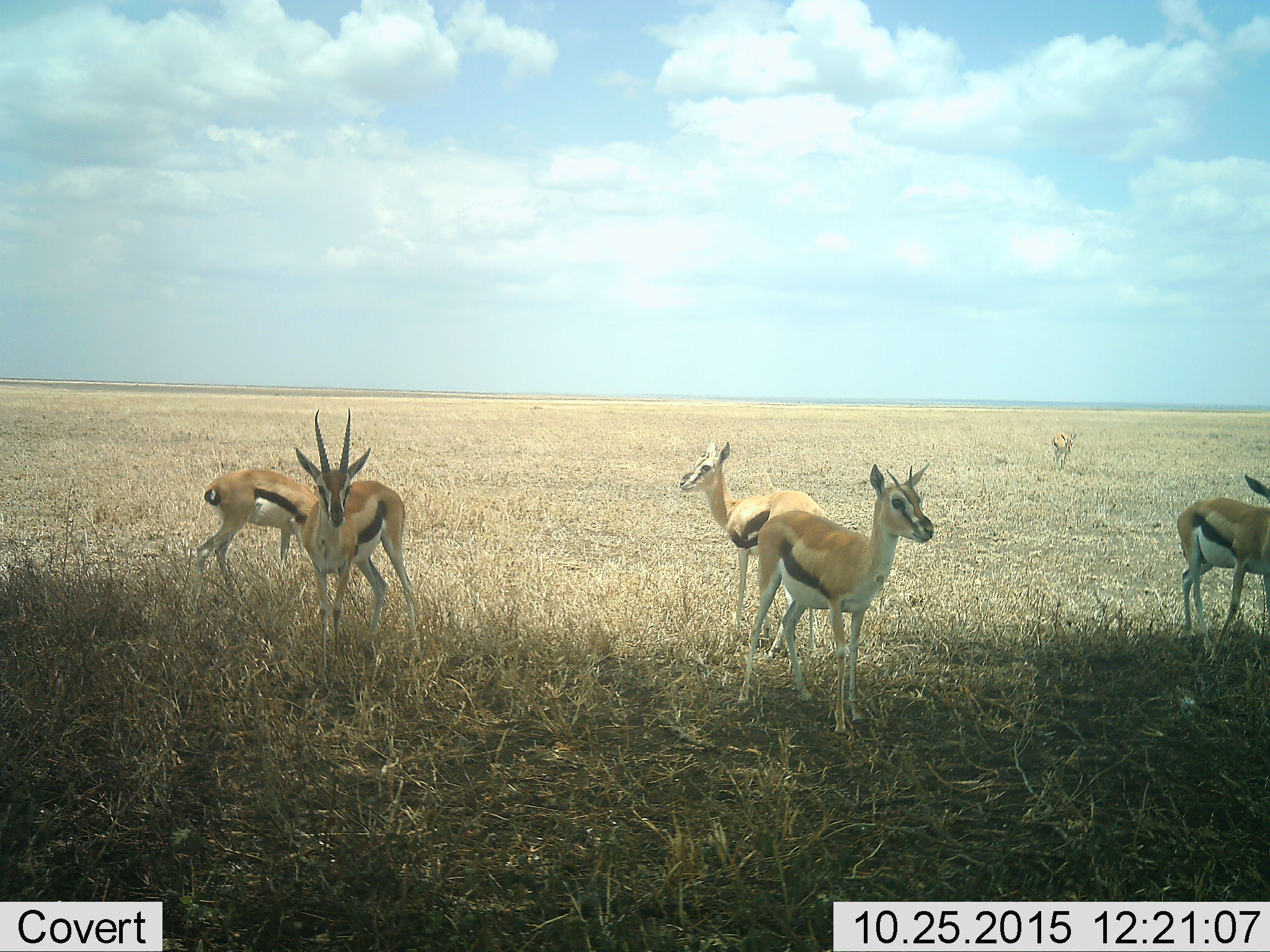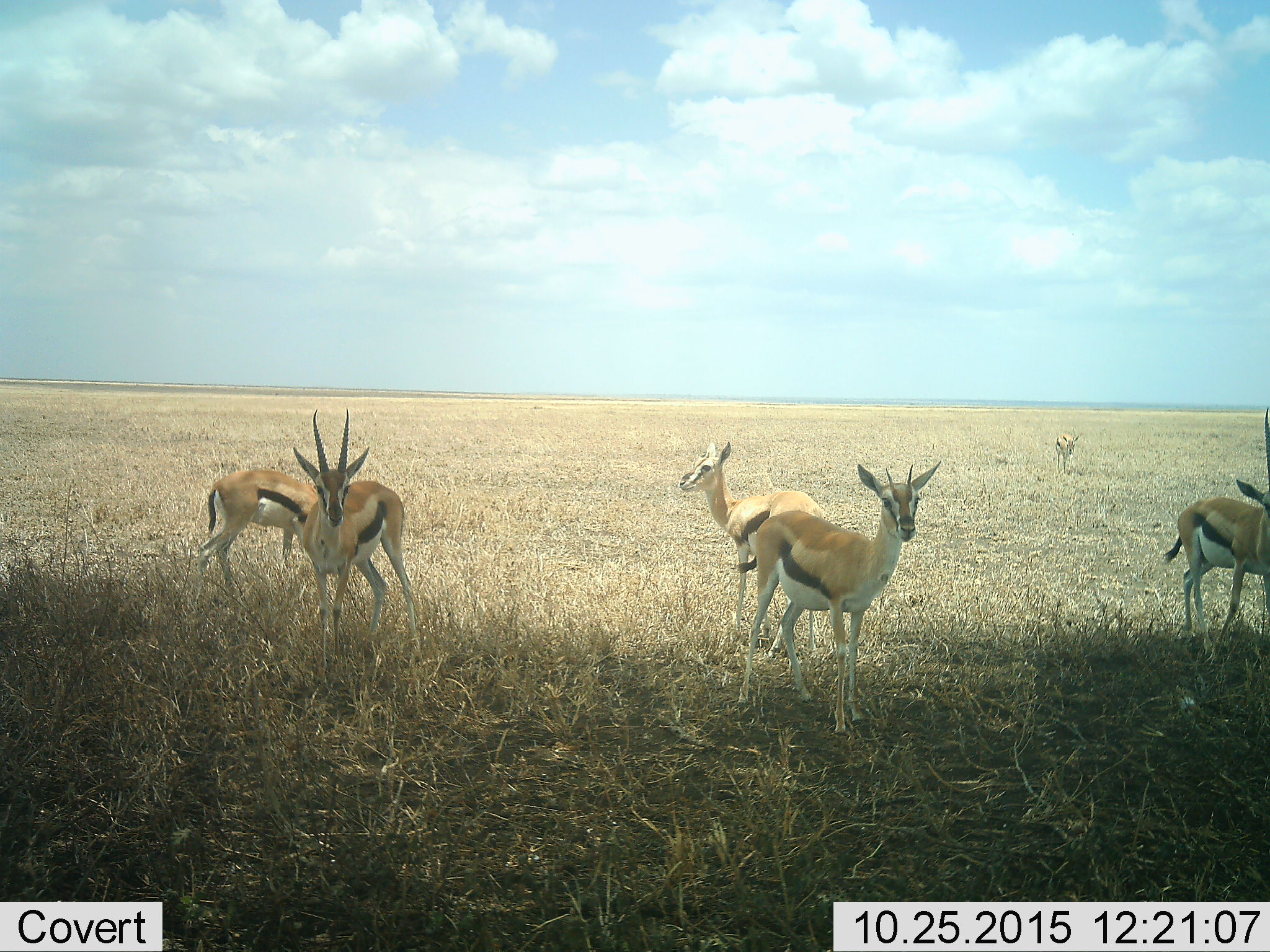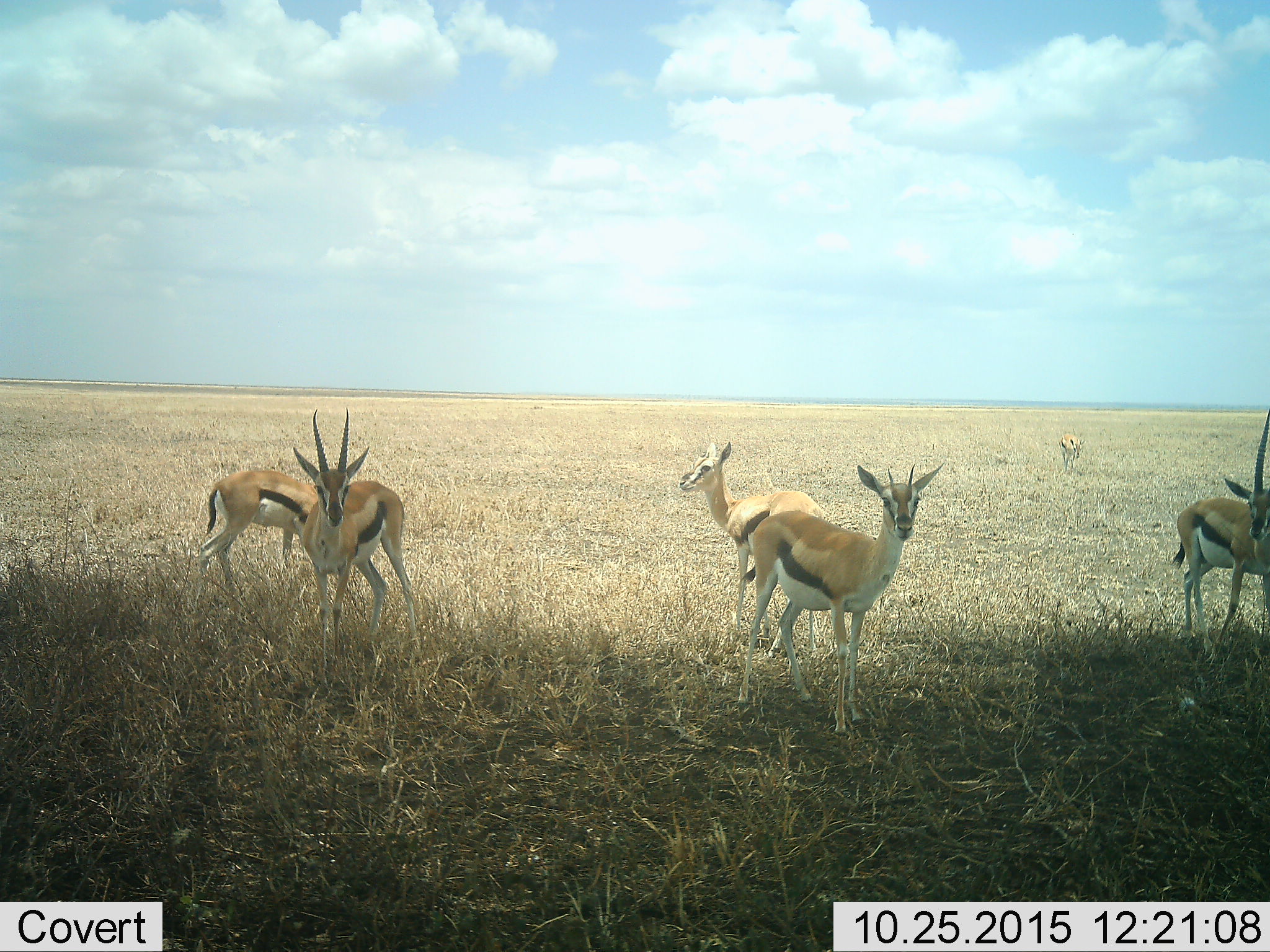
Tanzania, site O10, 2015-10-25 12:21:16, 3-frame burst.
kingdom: Animalia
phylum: Chordata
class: Mammalia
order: Artiodactyla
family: Bovidae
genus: Eudorcas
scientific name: Eudorcas thomsonii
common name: thomson's gazelle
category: gazellethomsons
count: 6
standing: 100%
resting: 0%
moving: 50%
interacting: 0%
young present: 12%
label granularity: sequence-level